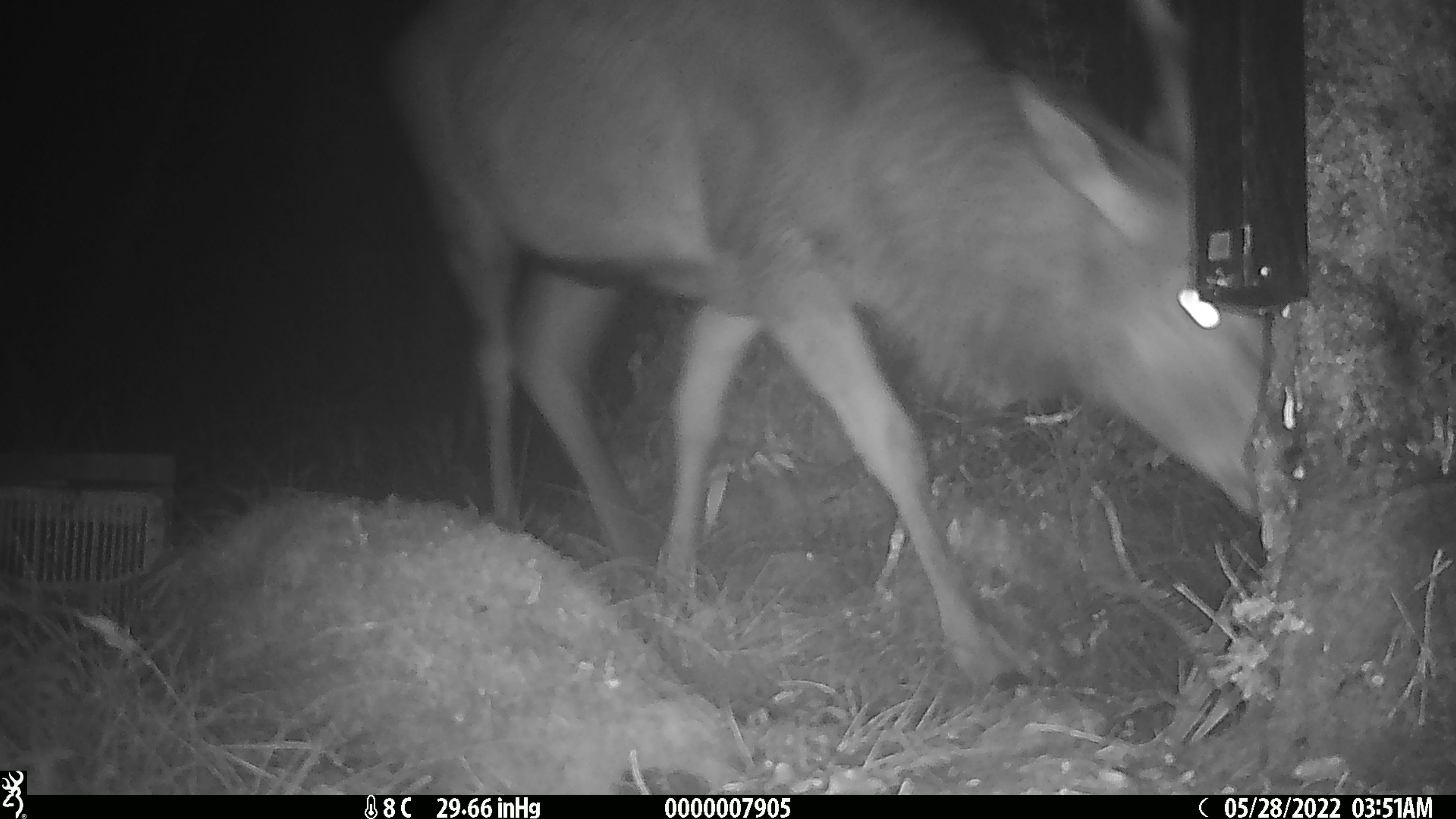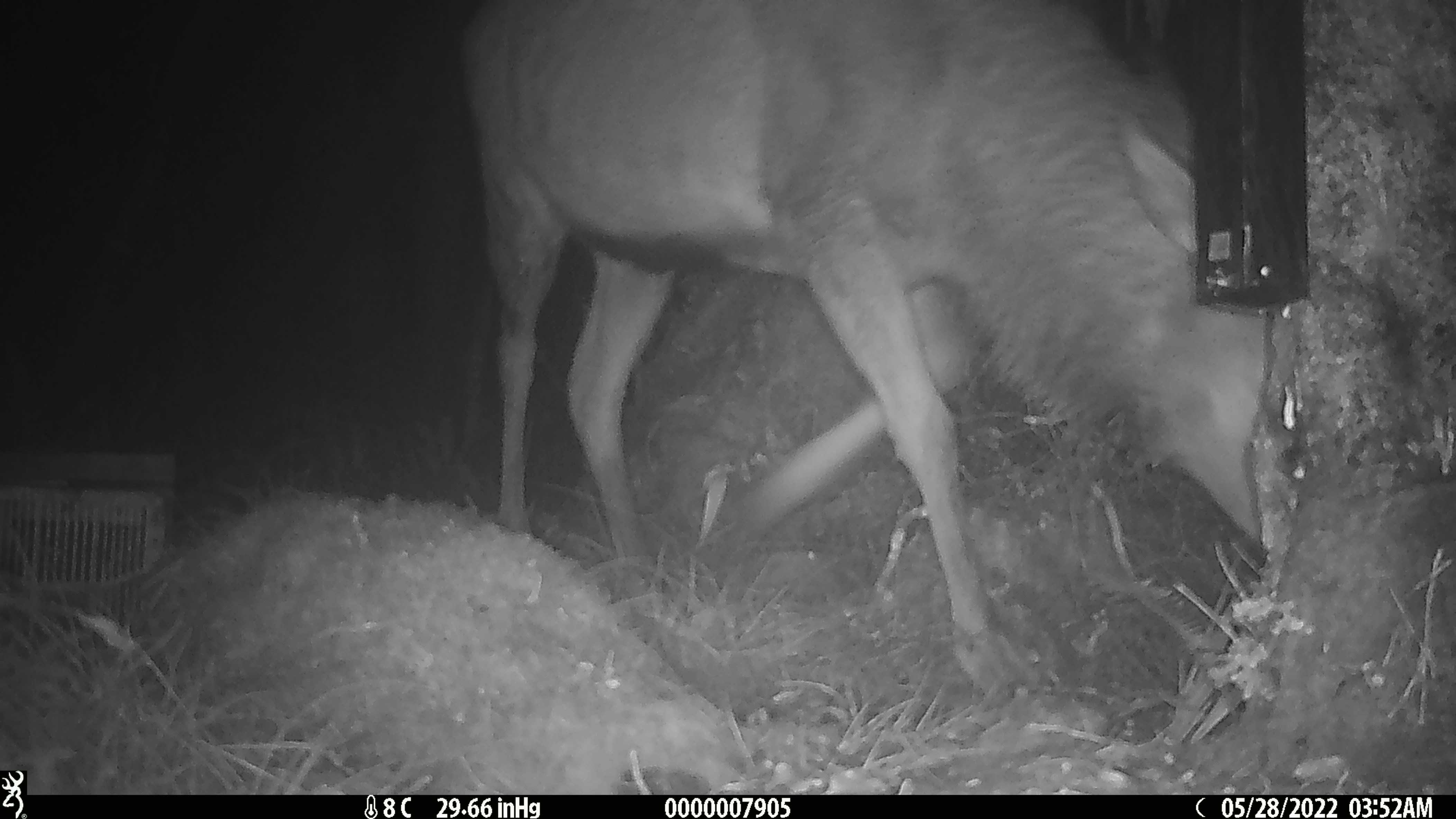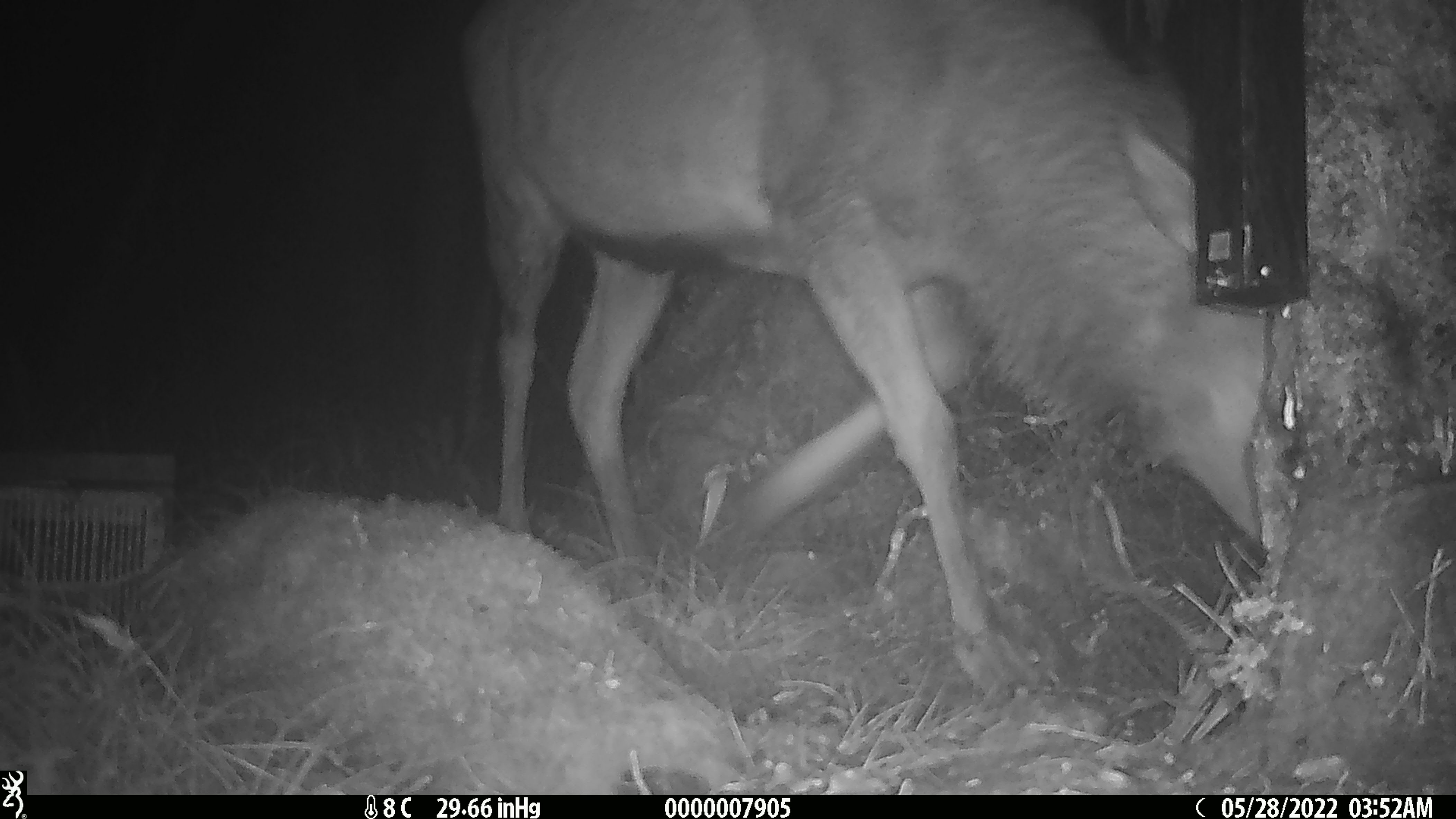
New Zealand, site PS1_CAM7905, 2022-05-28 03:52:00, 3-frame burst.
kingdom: Animalia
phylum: Chordata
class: Mammalia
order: Artiodactyla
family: Cervidae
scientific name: Cervidae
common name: deer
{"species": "deer (Cervidae)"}